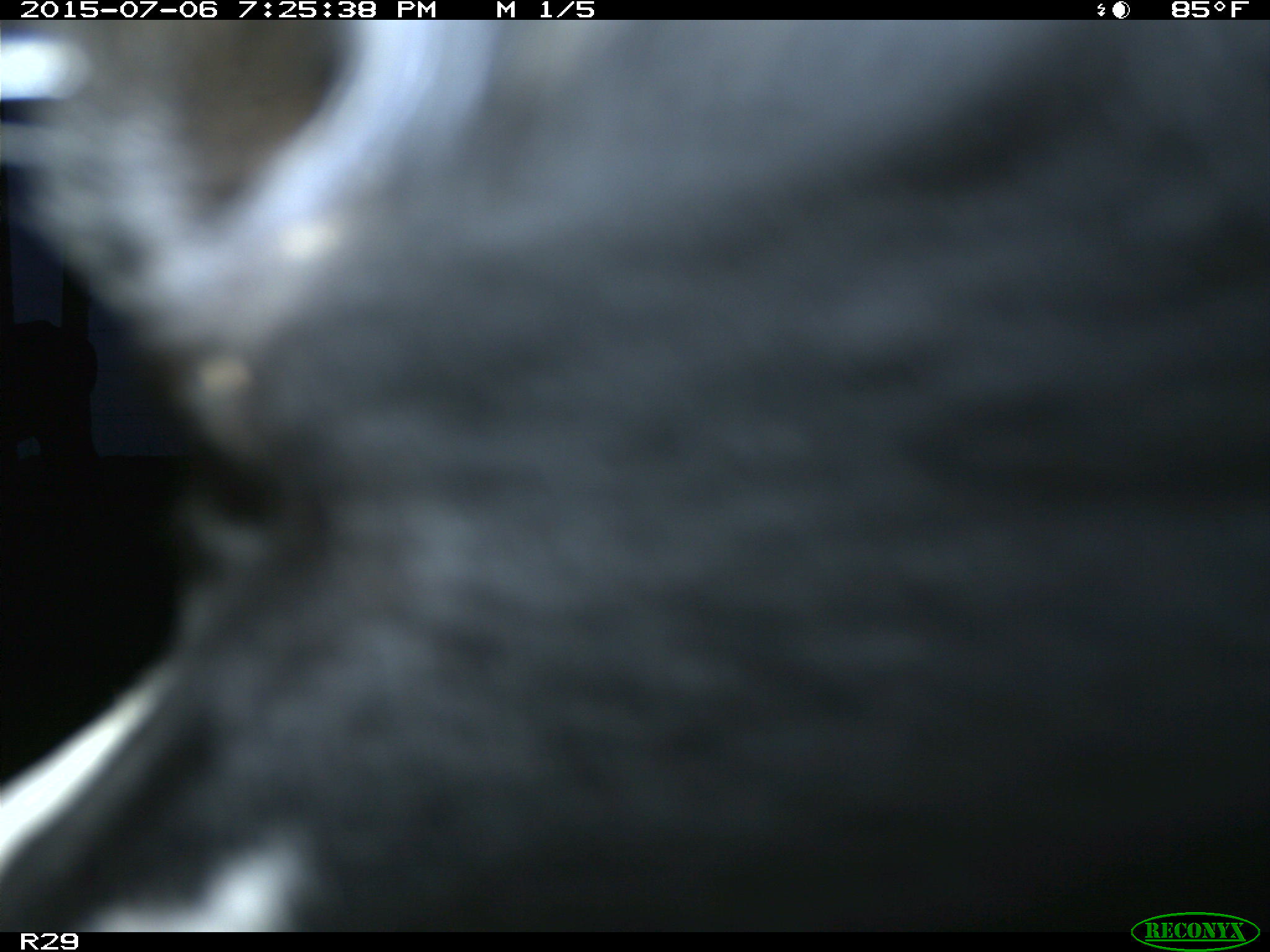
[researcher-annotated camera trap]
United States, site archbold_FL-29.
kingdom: Animalia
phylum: Chordata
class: Mammalia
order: Artiodactyla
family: Bovidae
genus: Bos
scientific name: Bos taurus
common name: domestic cow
Bos taurus (domestic cow).